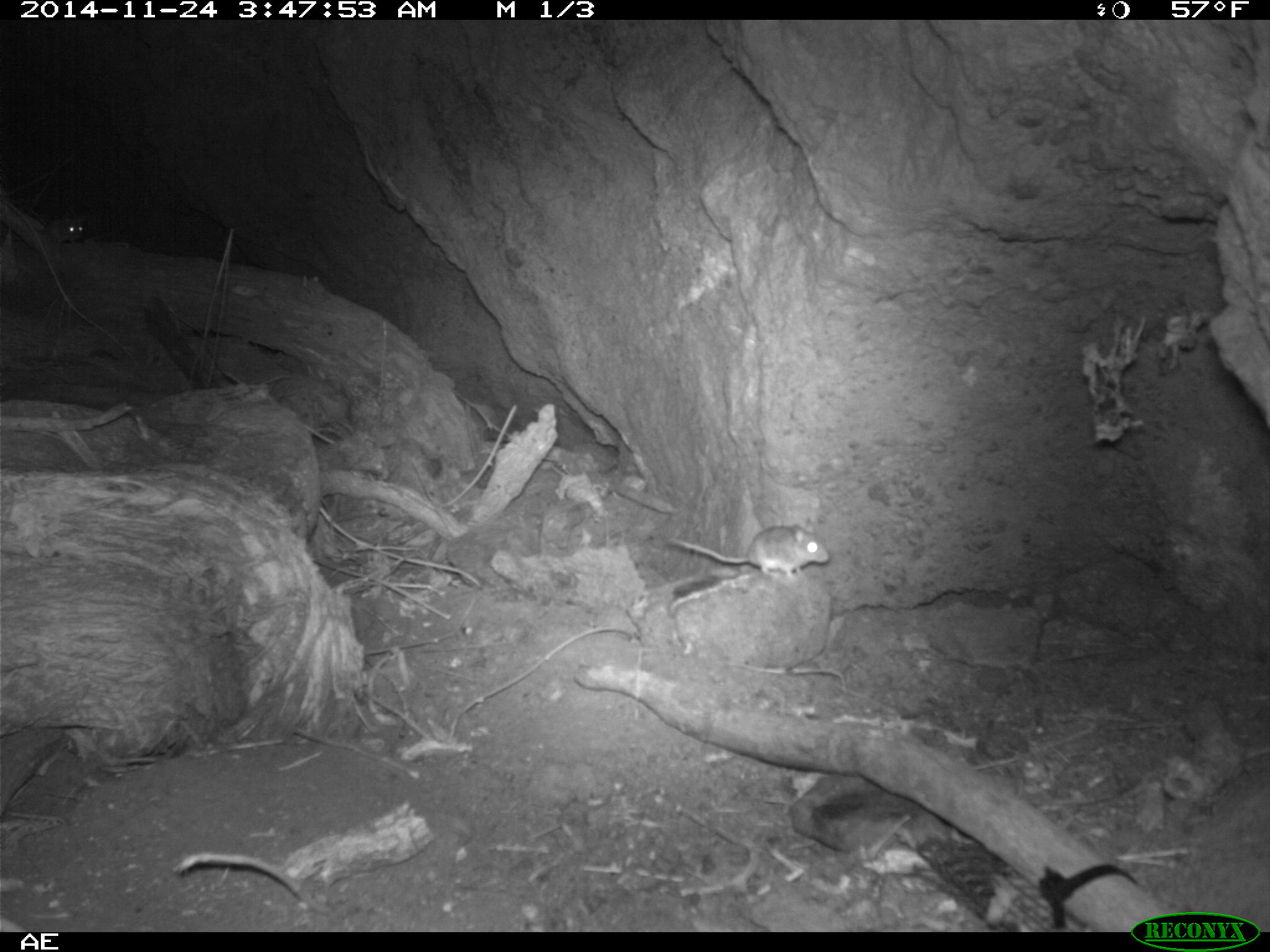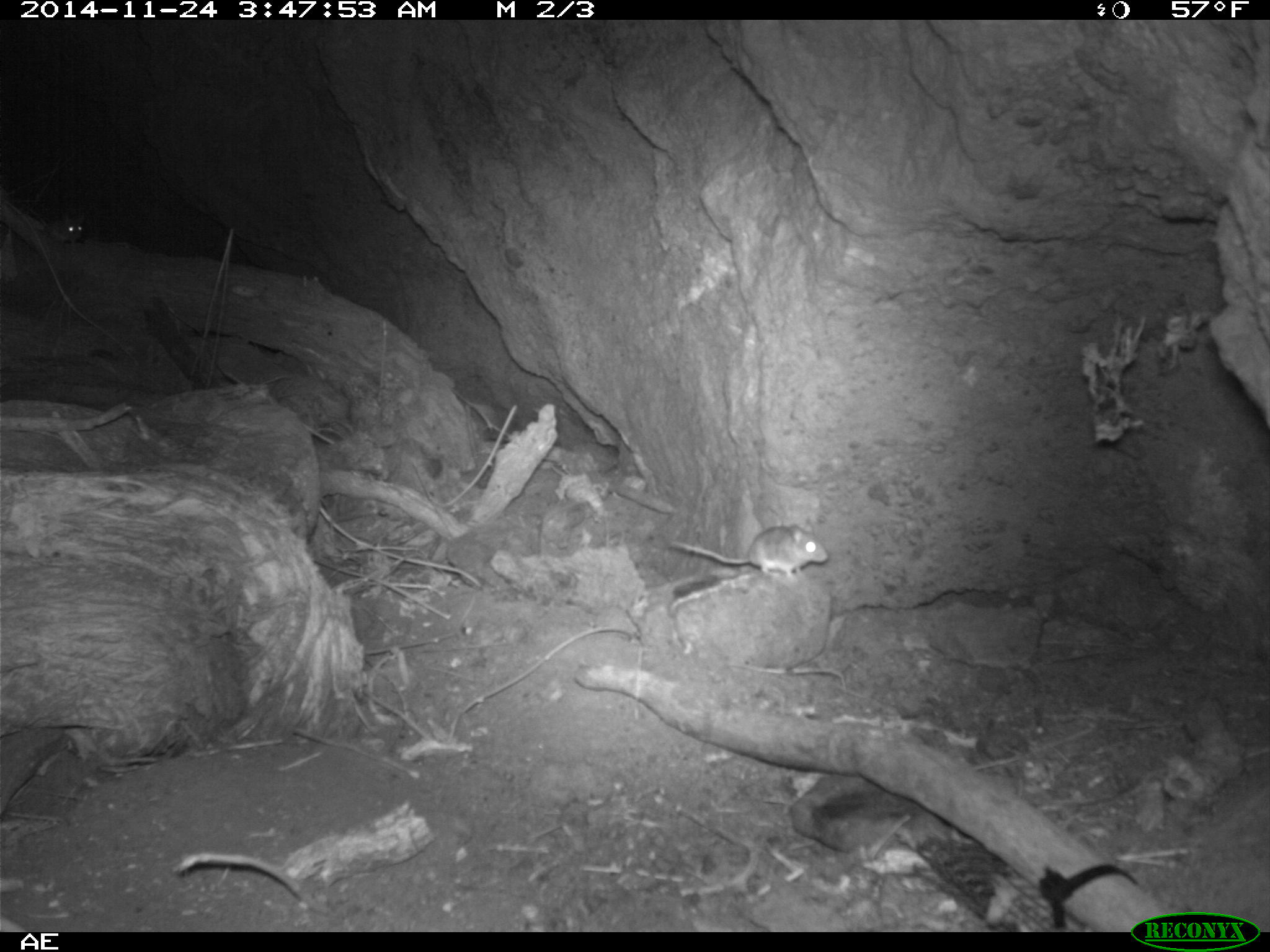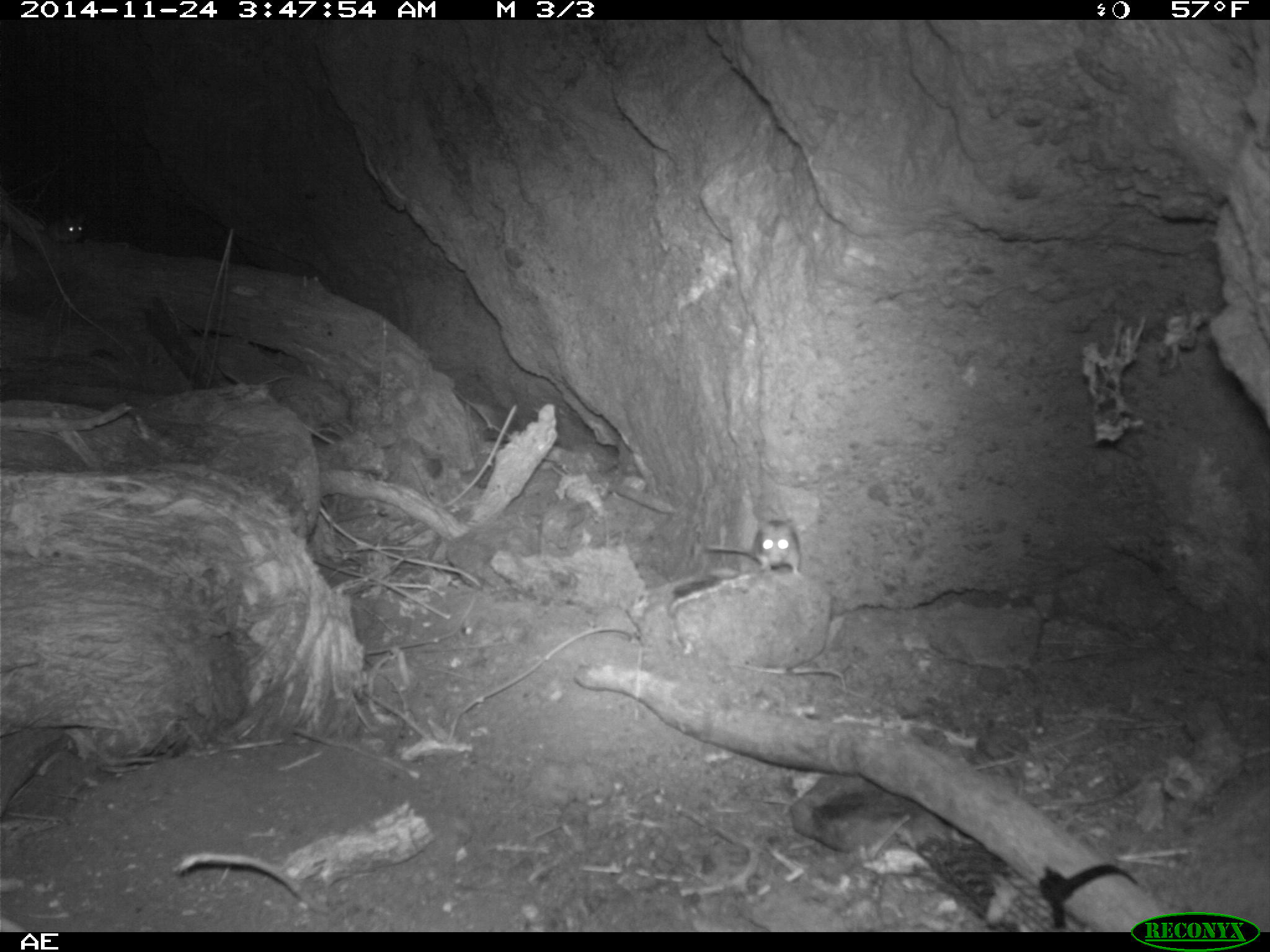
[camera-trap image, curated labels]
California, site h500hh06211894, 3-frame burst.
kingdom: Animalia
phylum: Chordata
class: Mammalia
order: Rodentia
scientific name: Rodentia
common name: rodent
Rodent (Rodentia).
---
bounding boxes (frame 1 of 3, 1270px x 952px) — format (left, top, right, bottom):
rodent: (667, 523, 828, 576); (27, 206, 83, 245)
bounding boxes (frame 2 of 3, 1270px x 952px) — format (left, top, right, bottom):
rodent: (667, 518, 828, 584); (50, 212, 87, 243)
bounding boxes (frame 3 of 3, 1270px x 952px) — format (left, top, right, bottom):
rodent: (703, 518, 800, 576); (25, 204, 82, 244)